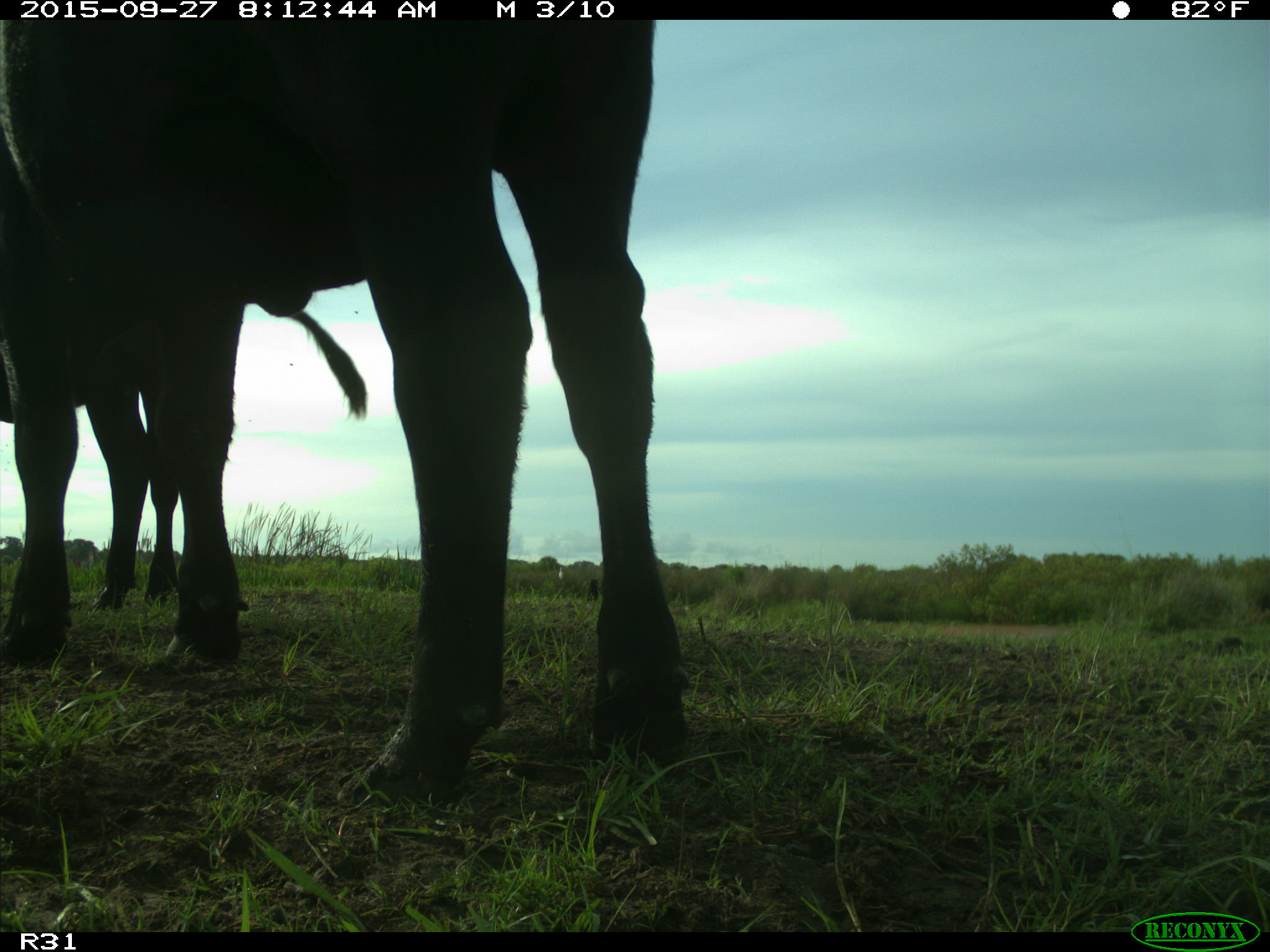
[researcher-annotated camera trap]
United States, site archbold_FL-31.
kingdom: Animalia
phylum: Chordata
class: Mammalia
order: Artiodactyla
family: Bovidae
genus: Bos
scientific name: Bos taurus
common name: domestic cow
Bos taurus (domestic cow).